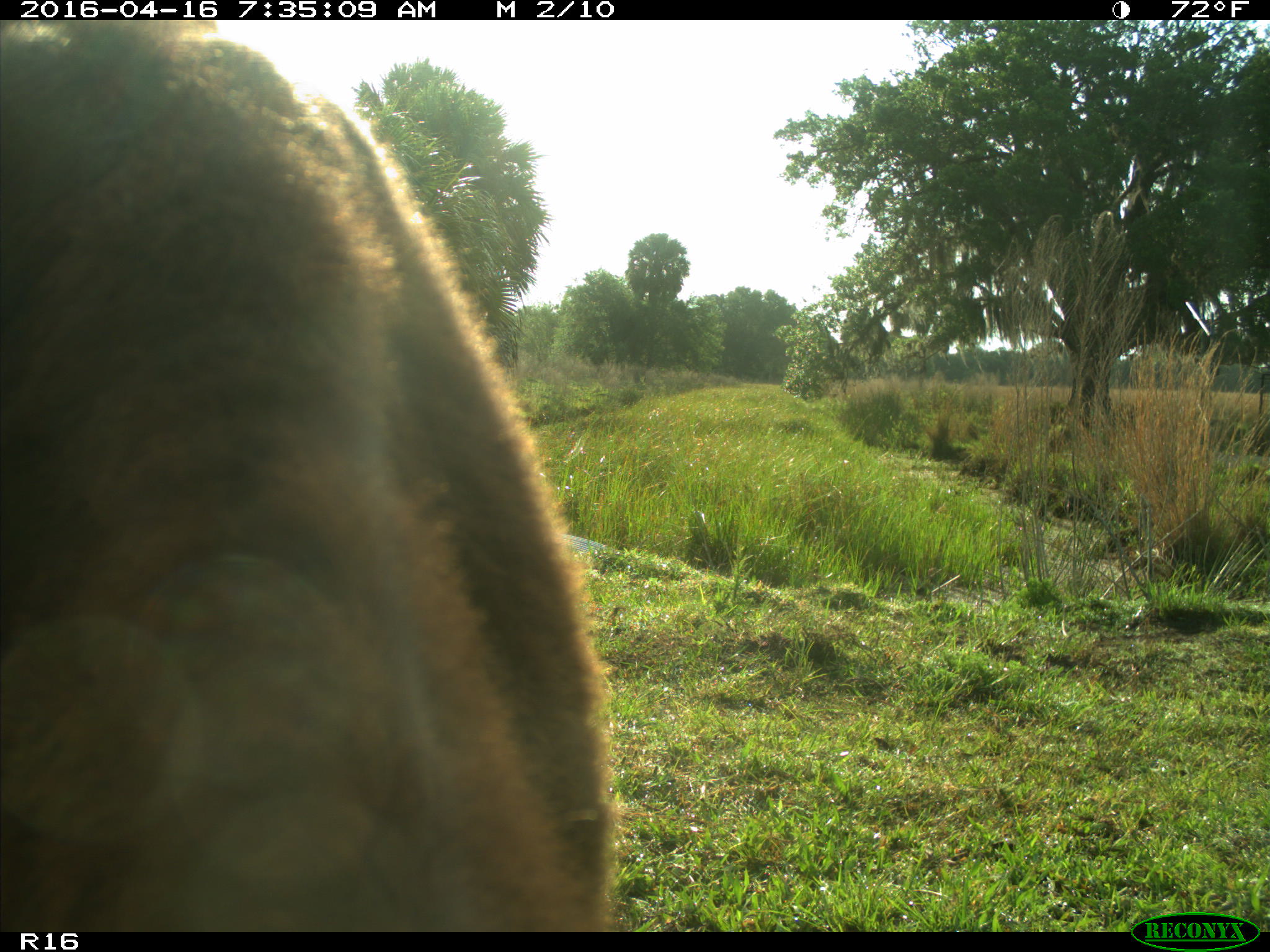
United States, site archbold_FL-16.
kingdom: Animalia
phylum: Chordata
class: Mammalia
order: Artiodactyla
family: Bovidae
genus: Bos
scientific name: Bos taurus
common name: domestic cow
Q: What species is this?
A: Bos taurus (domestic cow).